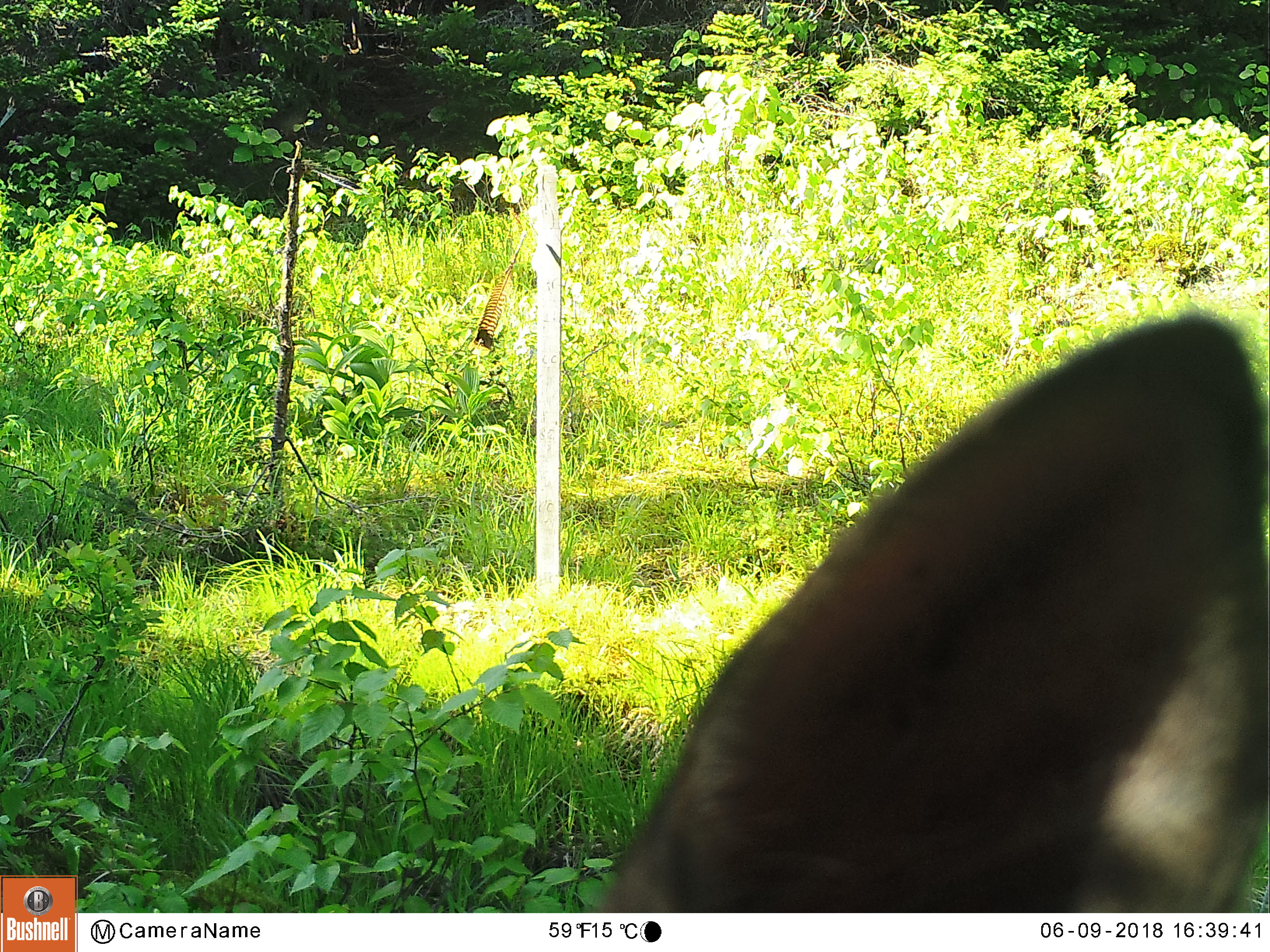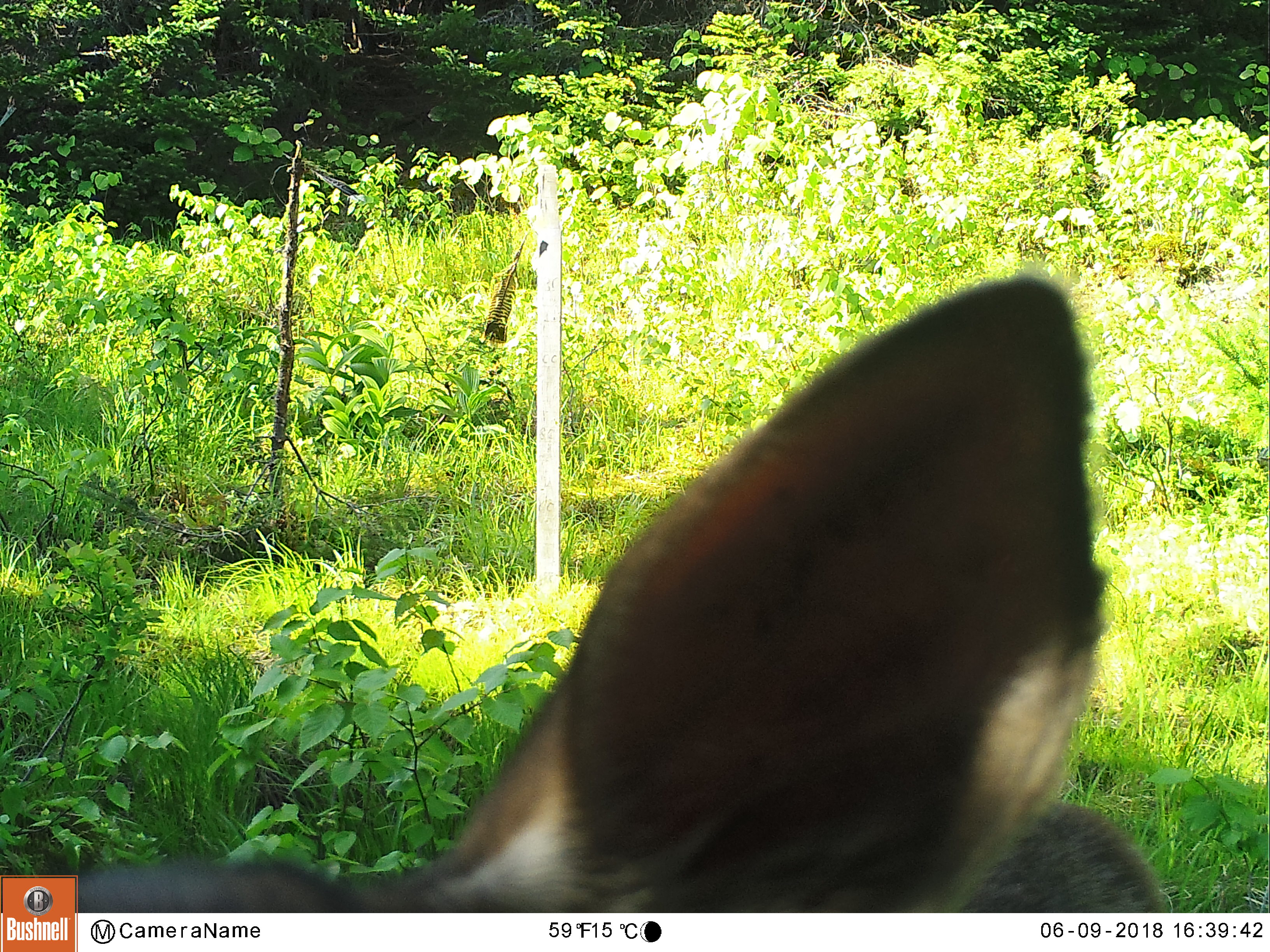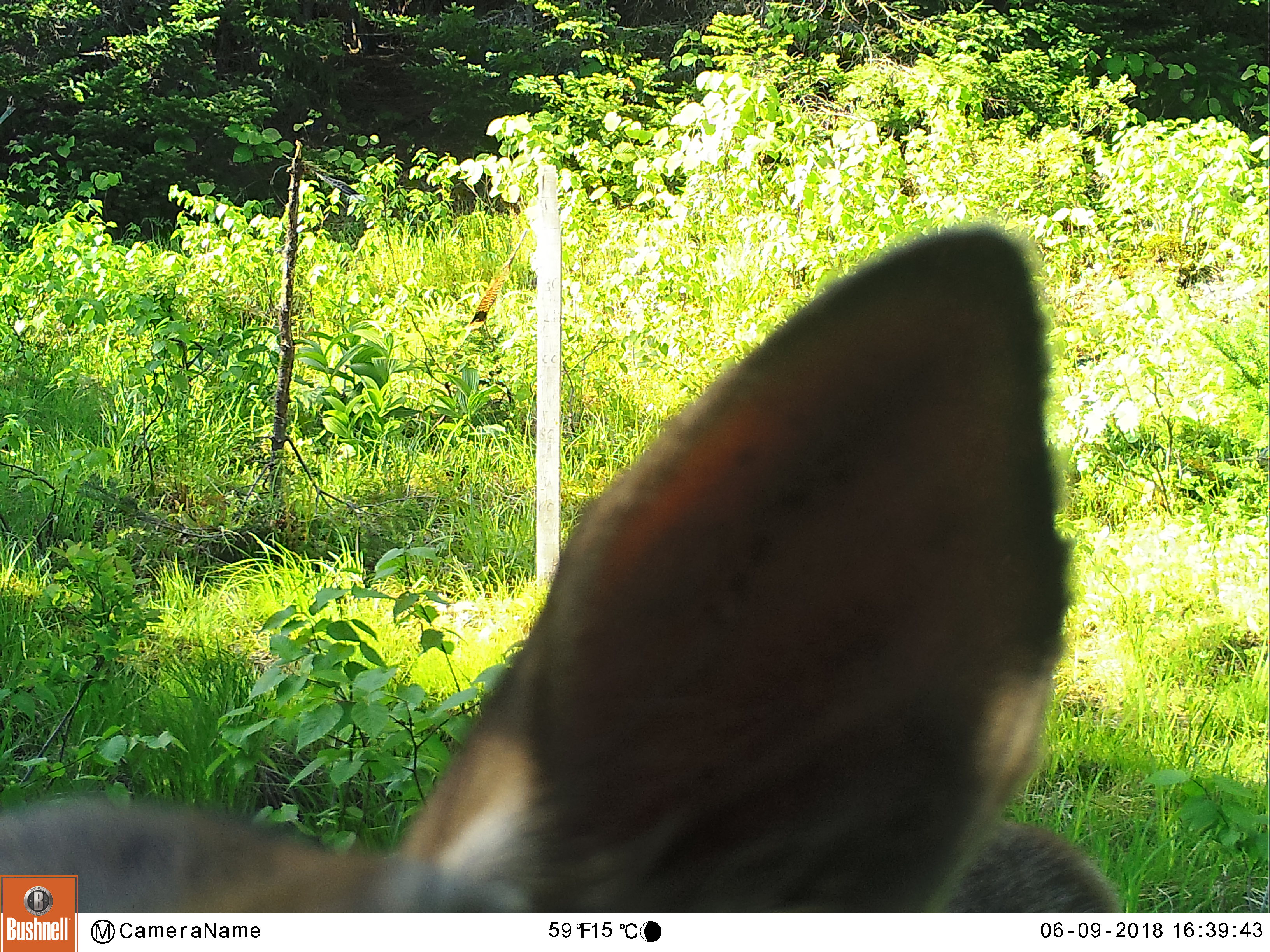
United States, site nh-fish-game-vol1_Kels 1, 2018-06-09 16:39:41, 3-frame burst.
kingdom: Animalia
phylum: Chordata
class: Mammalia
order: Artiodactyla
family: Cervidae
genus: Odocoileus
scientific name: Odocoileus virginianus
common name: white-tailed deer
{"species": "white-tailed deer (Odocoileus virginianus)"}